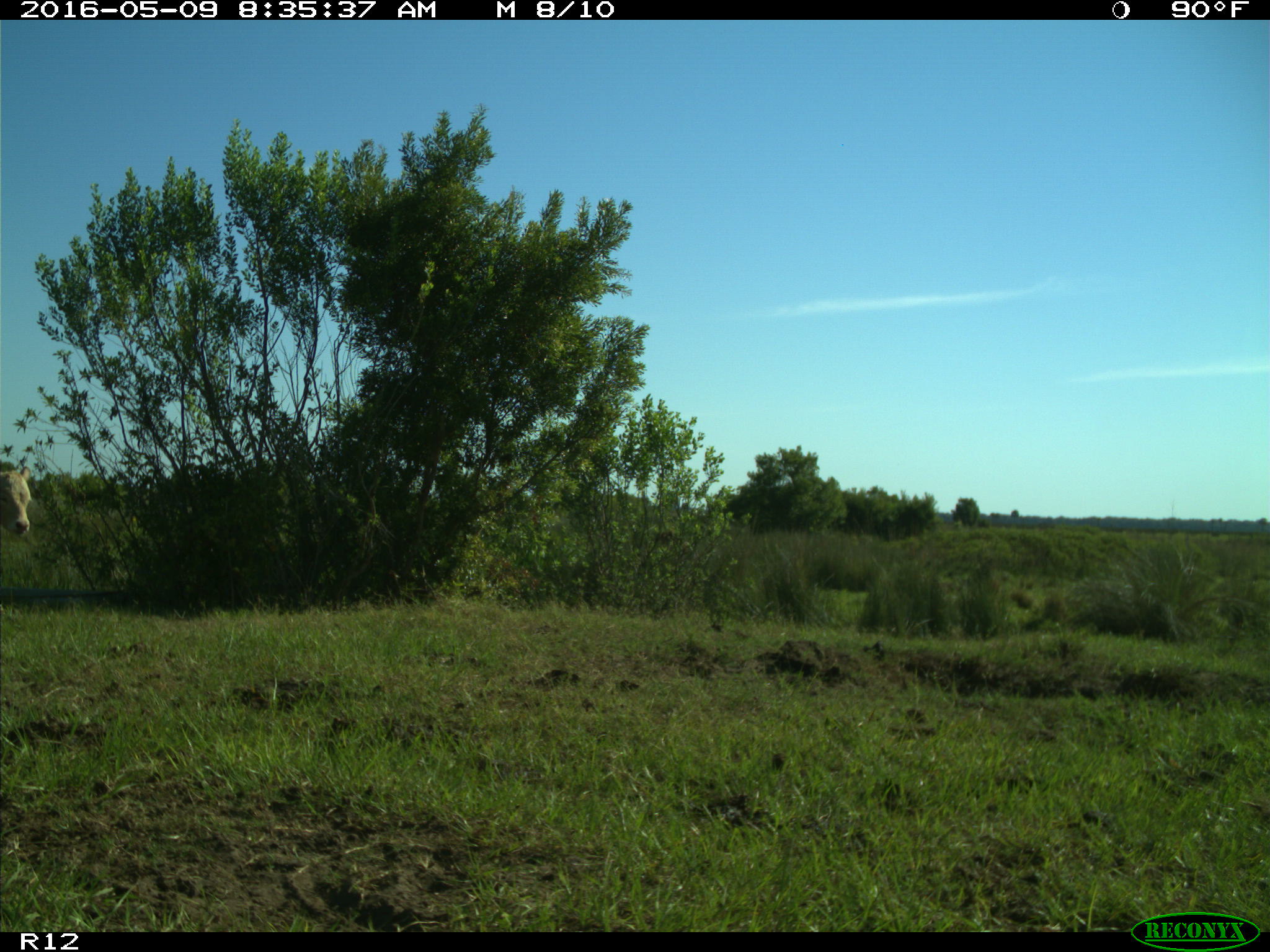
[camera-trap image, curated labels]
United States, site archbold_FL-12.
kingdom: Animalia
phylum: Chordata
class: Mammalia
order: Artiodactyla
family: Bovidae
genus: Bos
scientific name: Bos taurus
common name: domestic cow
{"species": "Bos taurus (domestic cow)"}